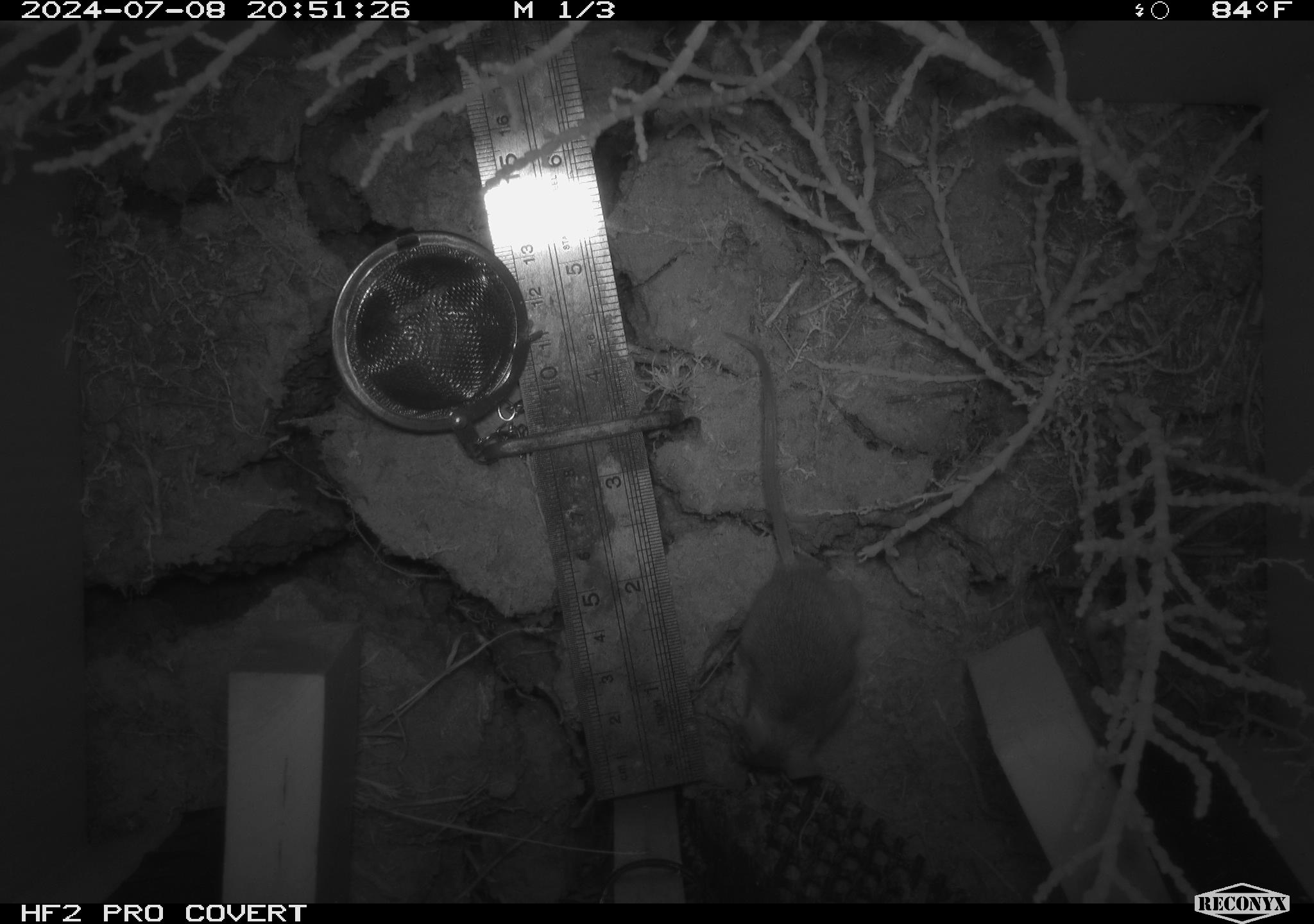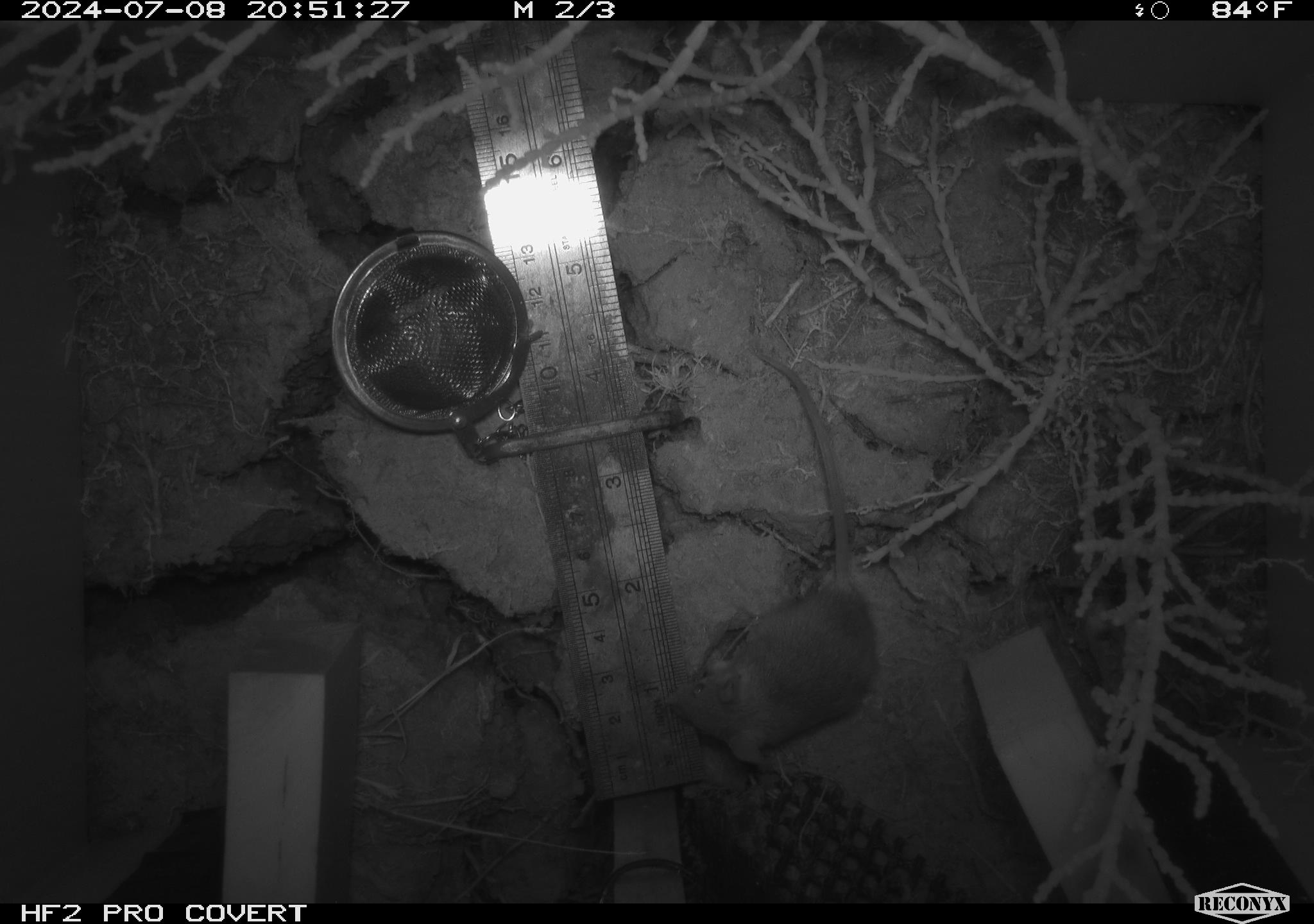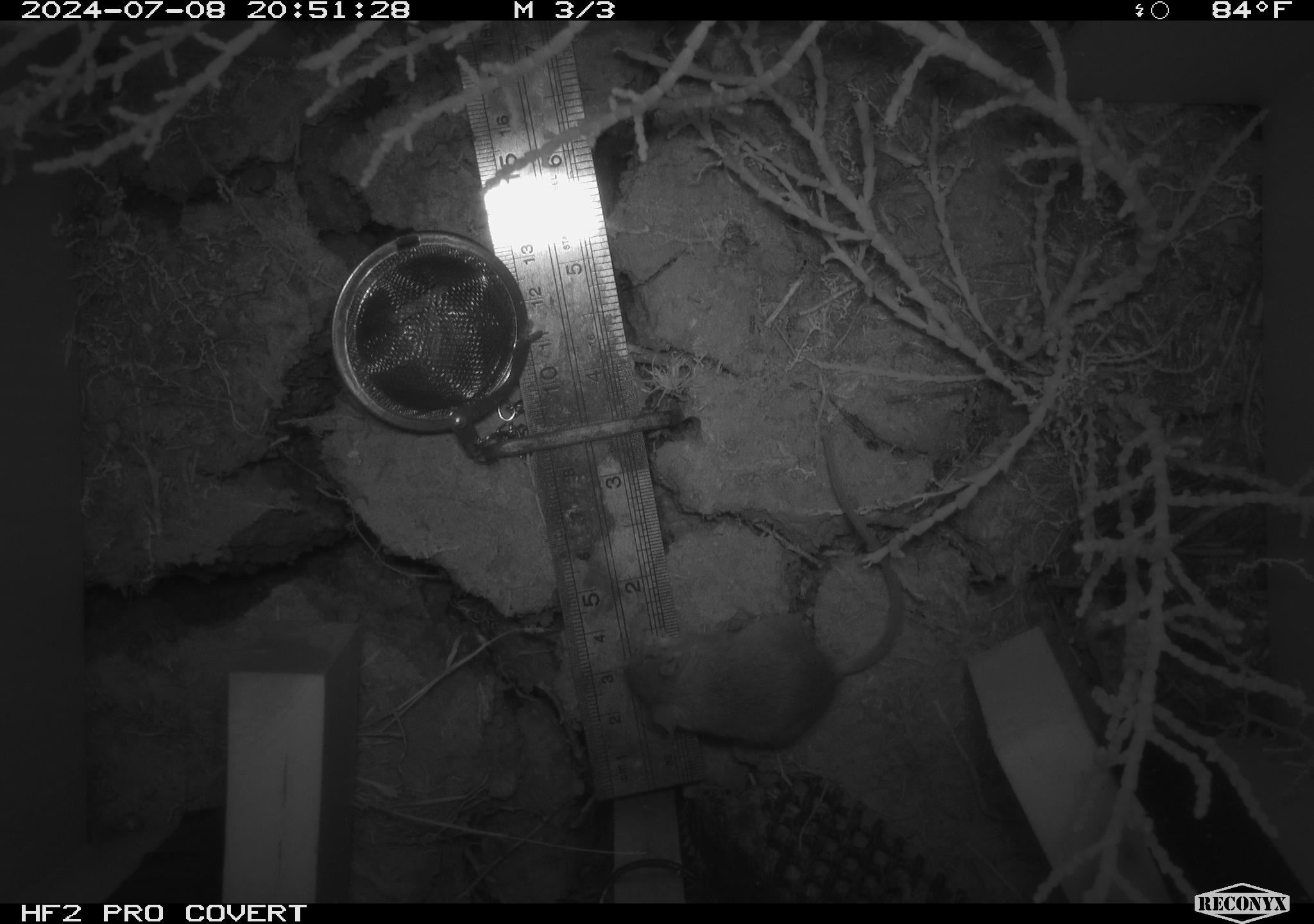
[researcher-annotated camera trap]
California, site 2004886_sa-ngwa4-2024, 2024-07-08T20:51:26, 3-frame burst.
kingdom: Animalia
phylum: Chordata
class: Mammalia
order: Rodentia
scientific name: Rodentia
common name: mouse species